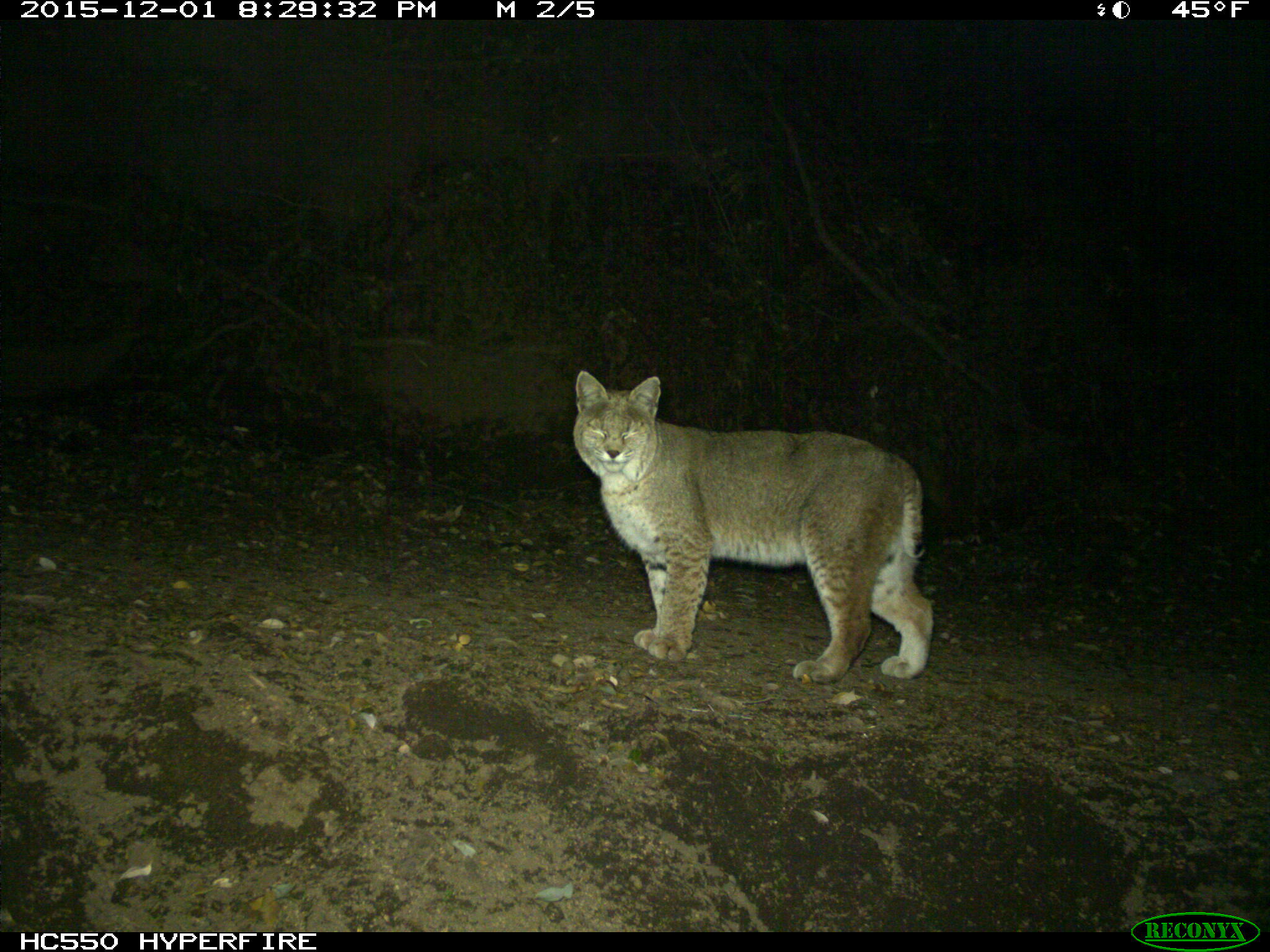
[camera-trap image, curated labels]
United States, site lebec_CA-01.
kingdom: Animalia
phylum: Chordata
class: Mammalia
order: Carnivora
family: Felidae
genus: Lynx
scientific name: Lynx rufus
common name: bobcat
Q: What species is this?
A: Lynx rufus (bobcat).